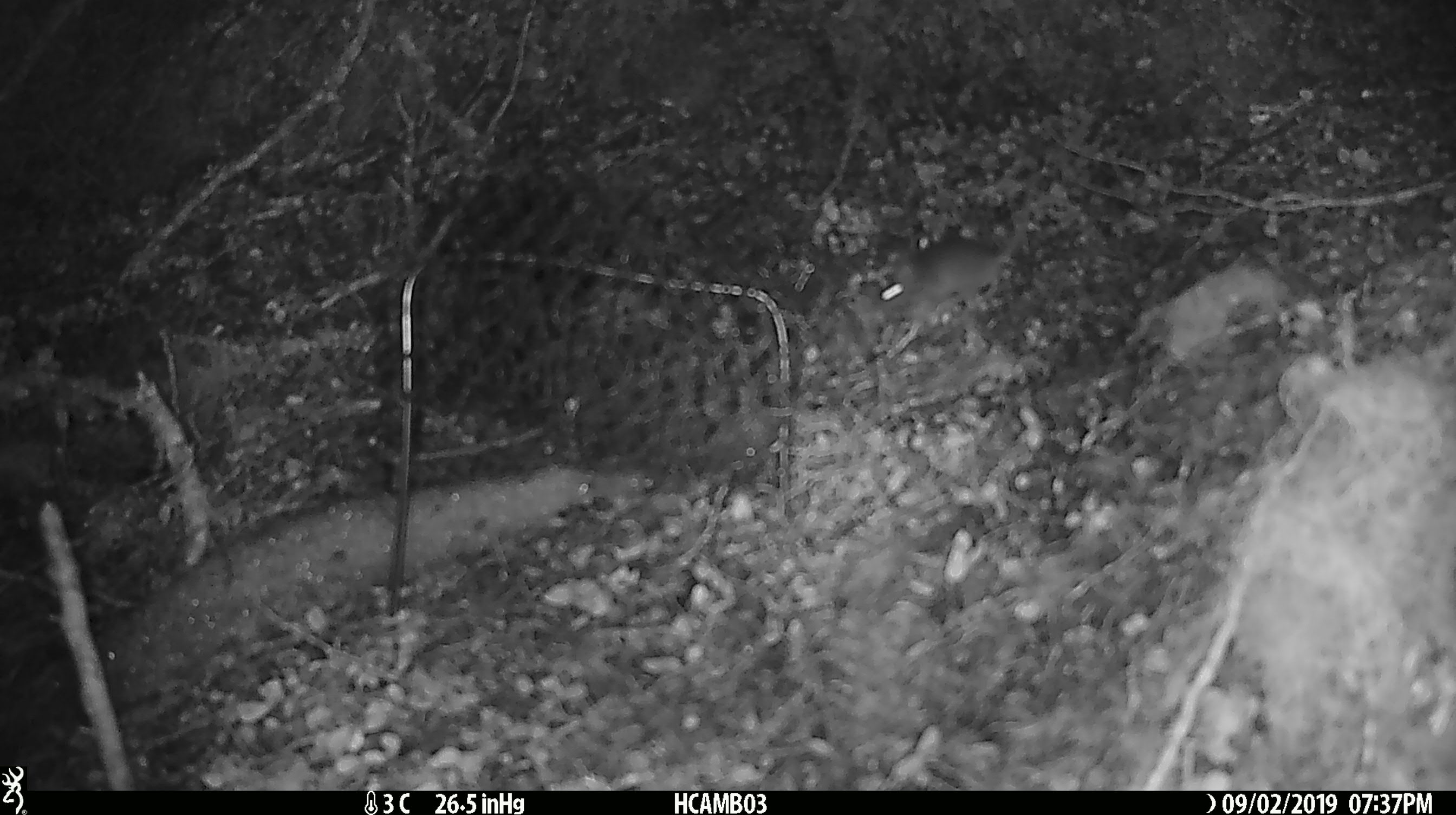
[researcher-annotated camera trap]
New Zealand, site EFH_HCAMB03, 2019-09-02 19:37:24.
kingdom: Animalia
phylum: Chordata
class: Mammalia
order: Rodentia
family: Muridae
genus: Mus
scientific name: Mus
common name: mouse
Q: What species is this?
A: Mouse (Mus).